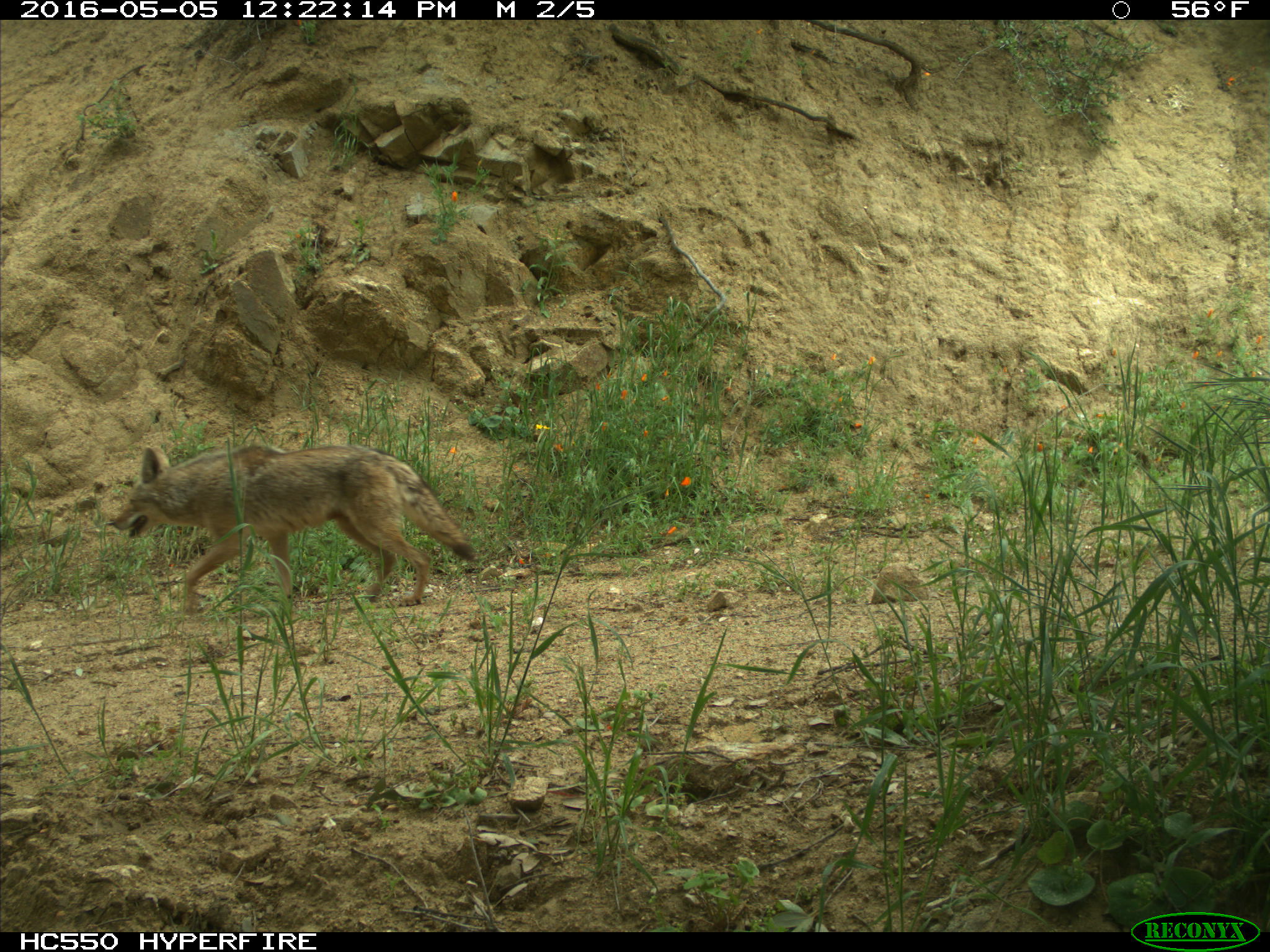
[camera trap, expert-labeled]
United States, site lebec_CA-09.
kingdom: Animalia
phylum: Chordata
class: Mammalia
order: Carnivora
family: Canidae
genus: Canis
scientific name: Canis latrans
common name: coyote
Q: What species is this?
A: Canis latrans (coyote).